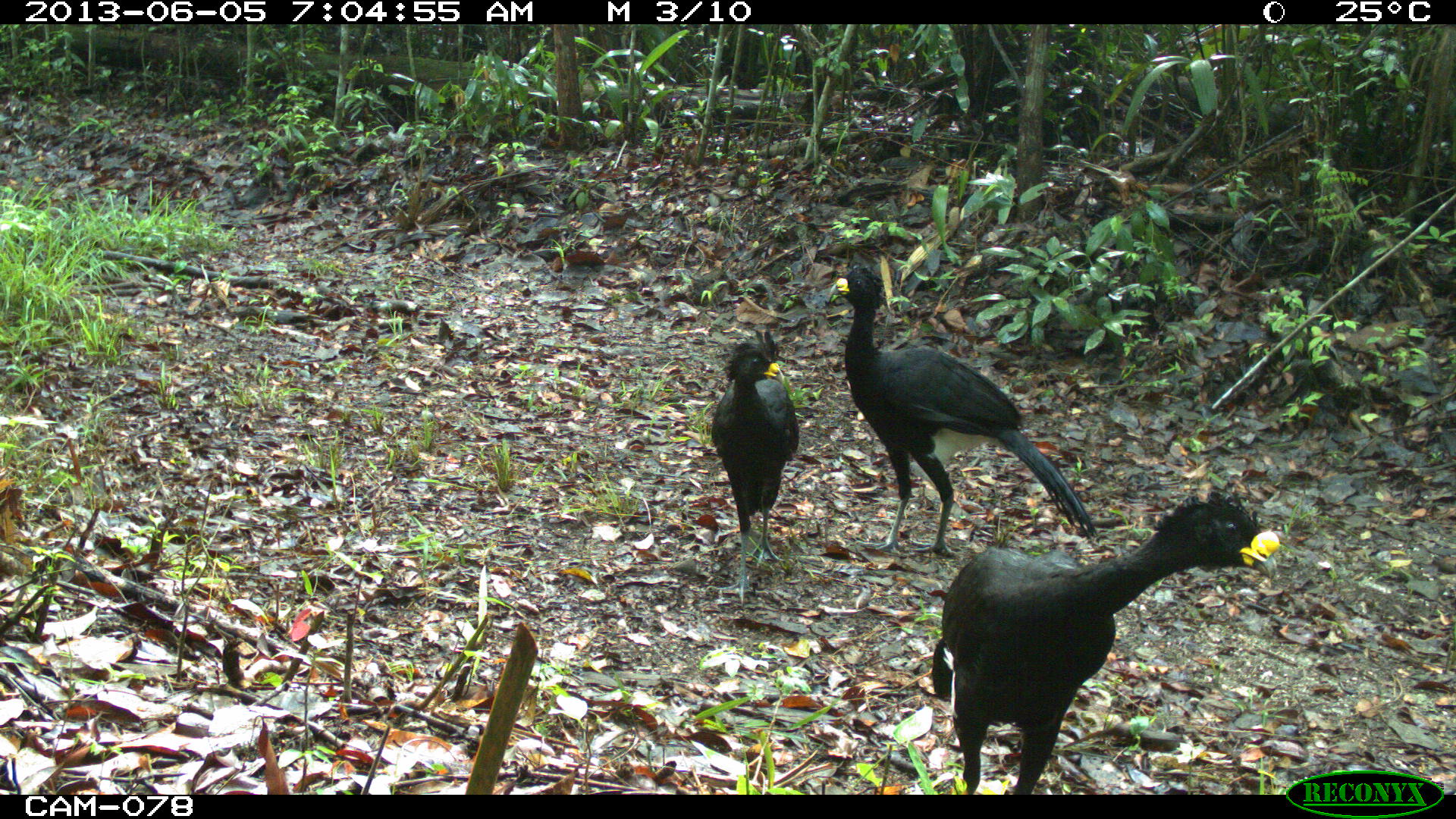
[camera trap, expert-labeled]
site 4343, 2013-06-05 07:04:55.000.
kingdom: Animalia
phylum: Chordata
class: Aves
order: Galliformes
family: Cracidae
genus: Crax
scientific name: Crax rubra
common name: great curassow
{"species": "Crax rubra (great curassow)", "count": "3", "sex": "male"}